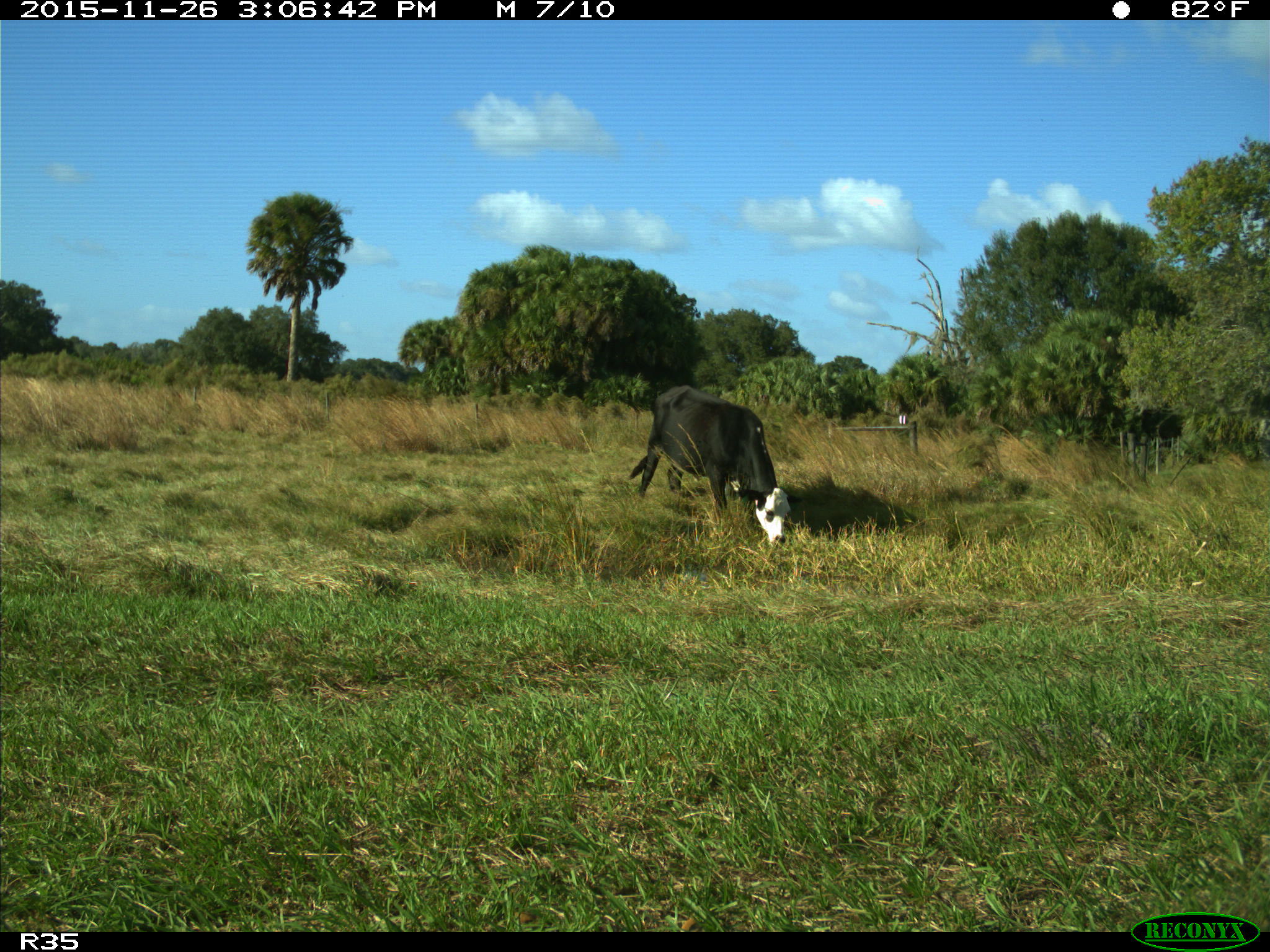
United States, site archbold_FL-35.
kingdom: Animalia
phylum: Chordata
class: Mammalia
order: Artiodactyla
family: Bovidae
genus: Bos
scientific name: Bos taurus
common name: domestic cow